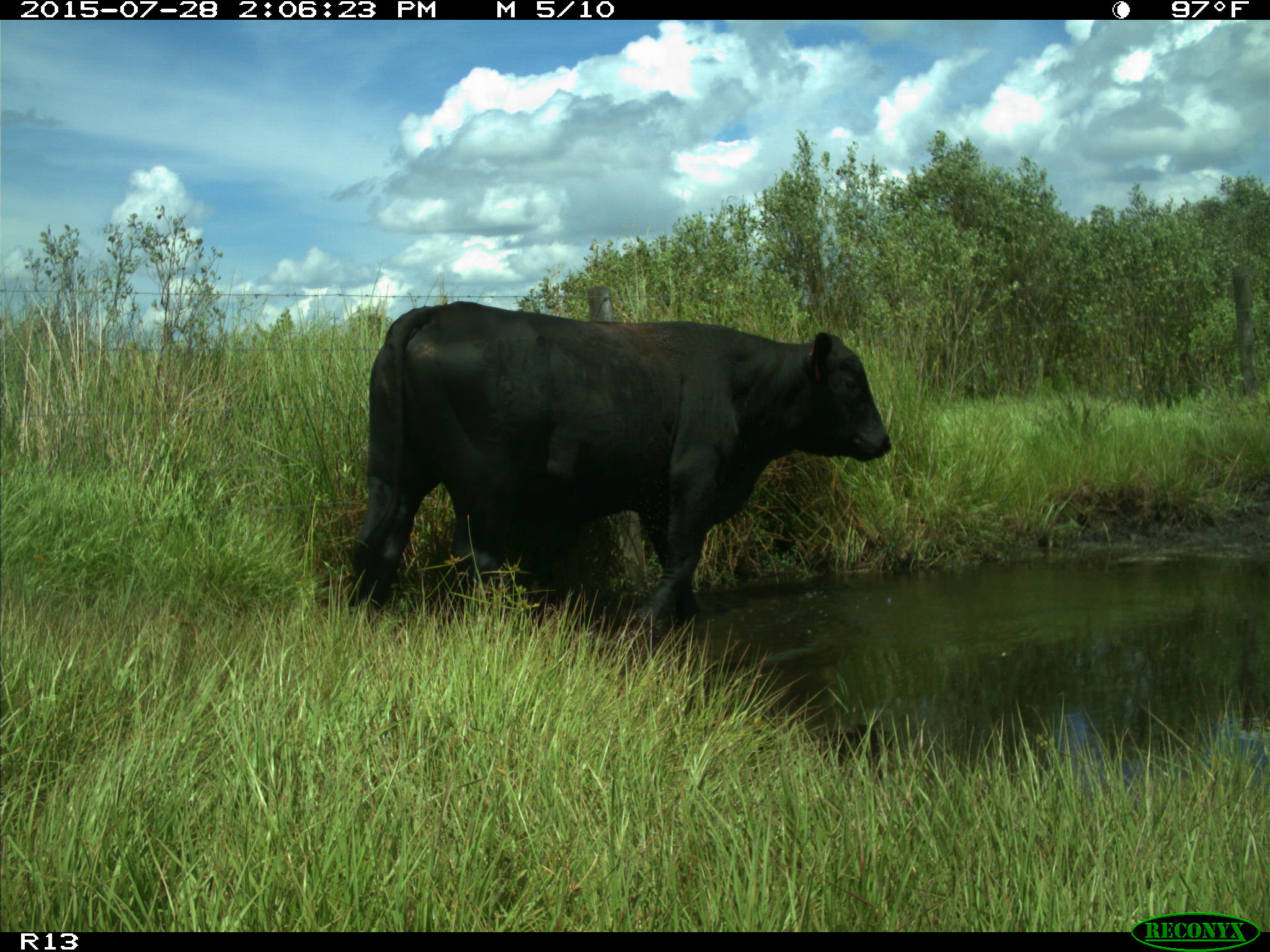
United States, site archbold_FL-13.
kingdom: Animalia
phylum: Chordata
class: Mammalia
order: Artiodactyla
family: Bovidae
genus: Bos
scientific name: Bos taurus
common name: domestic cow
Bos taurus (domestic cow).